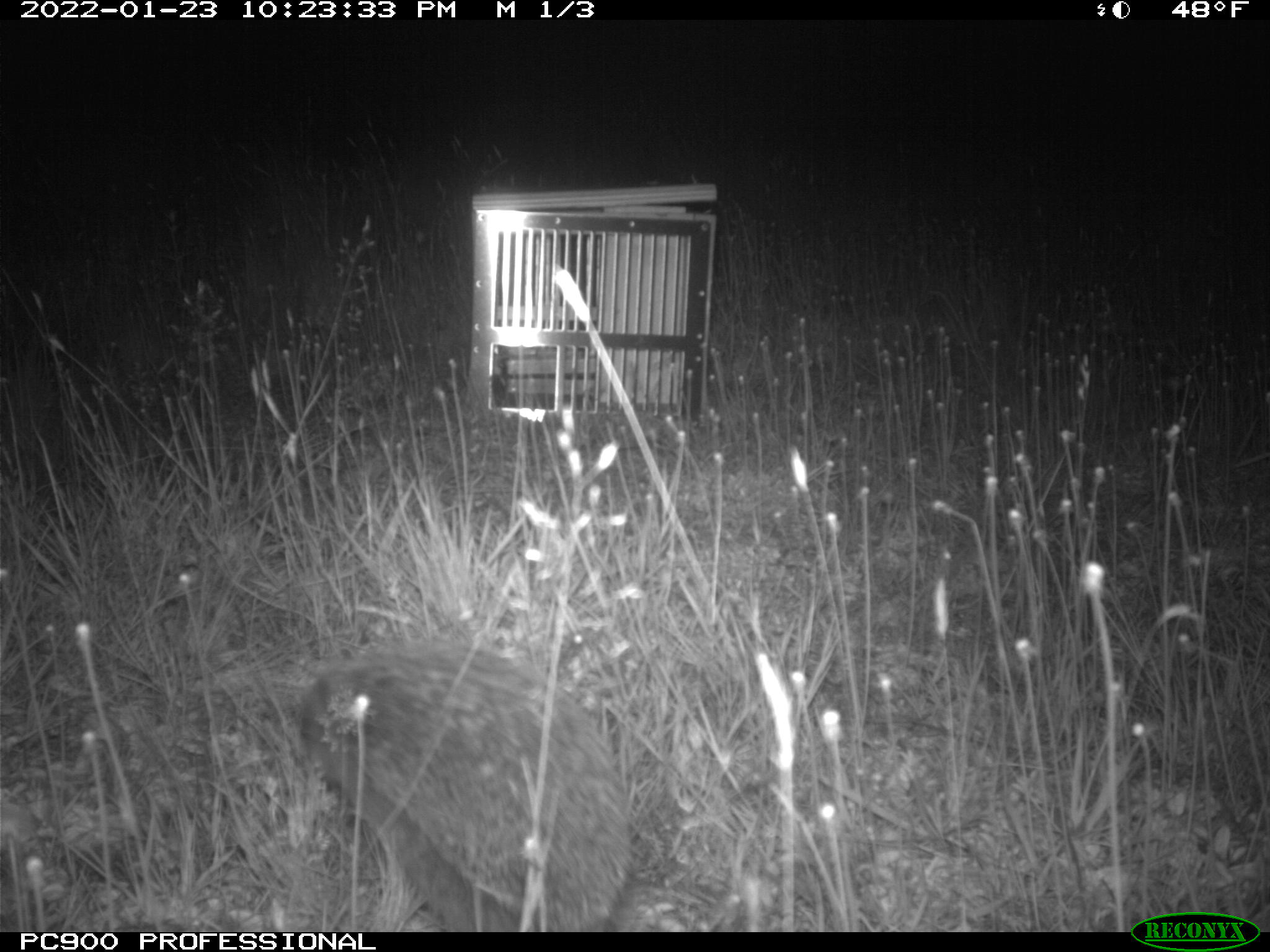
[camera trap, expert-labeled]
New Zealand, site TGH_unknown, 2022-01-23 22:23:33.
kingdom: Animalia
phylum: Chordata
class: Mammalia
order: Eulipotyphla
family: Erinaceidae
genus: Erinaceus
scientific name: Erinaceus europaeus europaeus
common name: european hedgehog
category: hedgehog